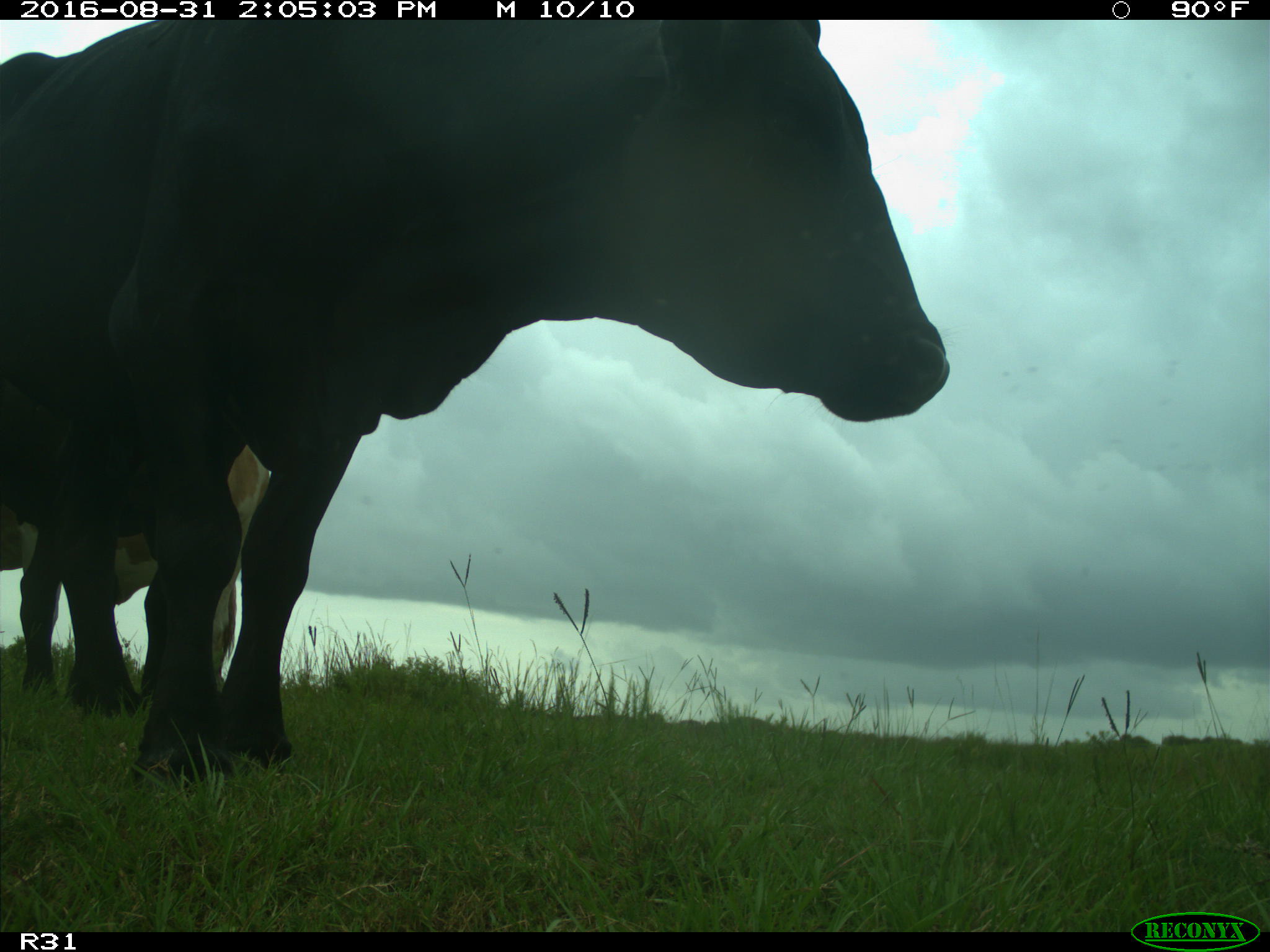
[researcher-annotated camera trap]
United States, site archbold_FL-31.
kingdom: Animalia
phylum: Chordata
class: Mammalia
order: Artiodactyla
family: Bovidae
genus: Bos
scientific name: Bos taurus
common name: domestic cow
Bos taurus (domestic cow).